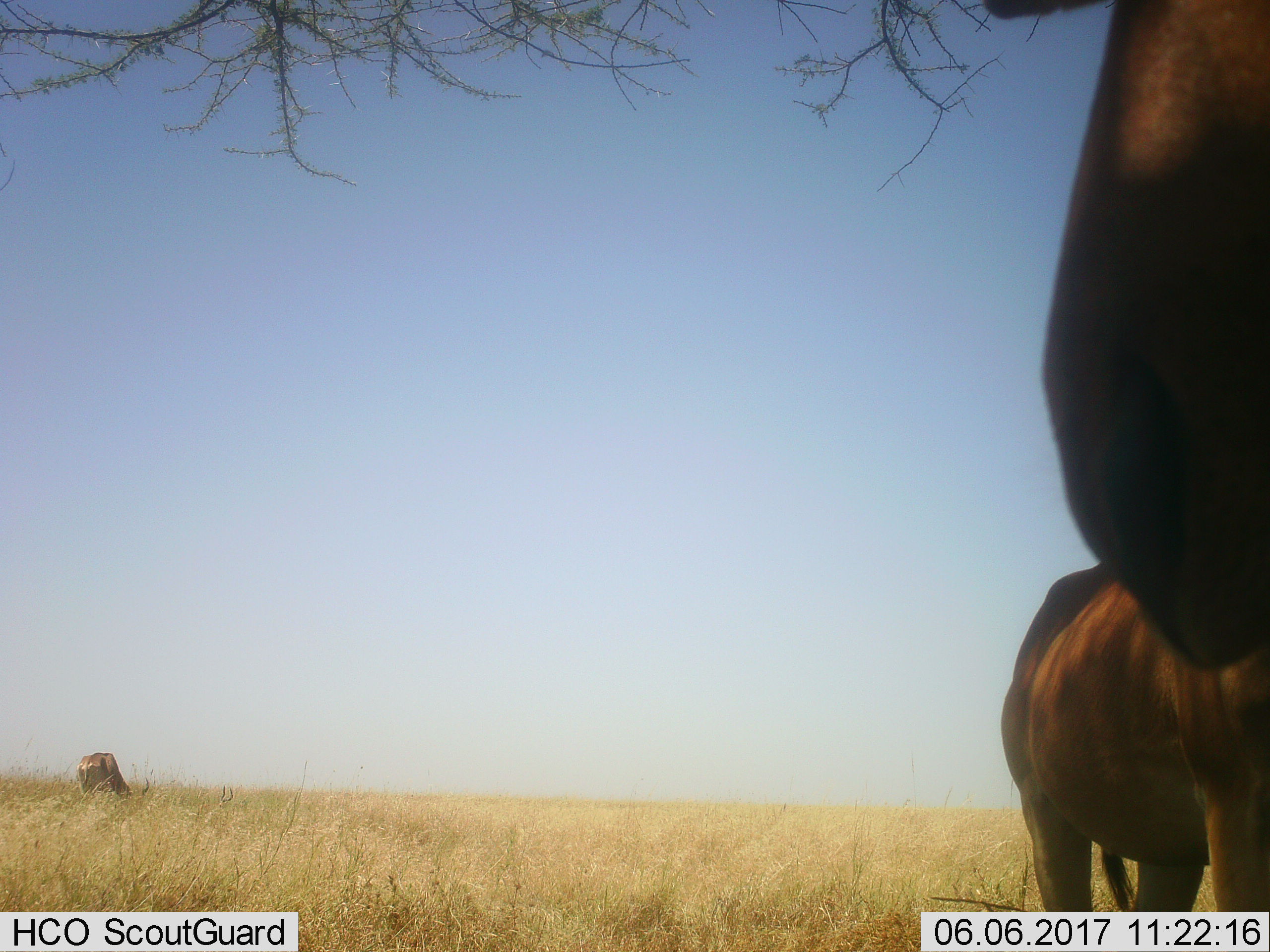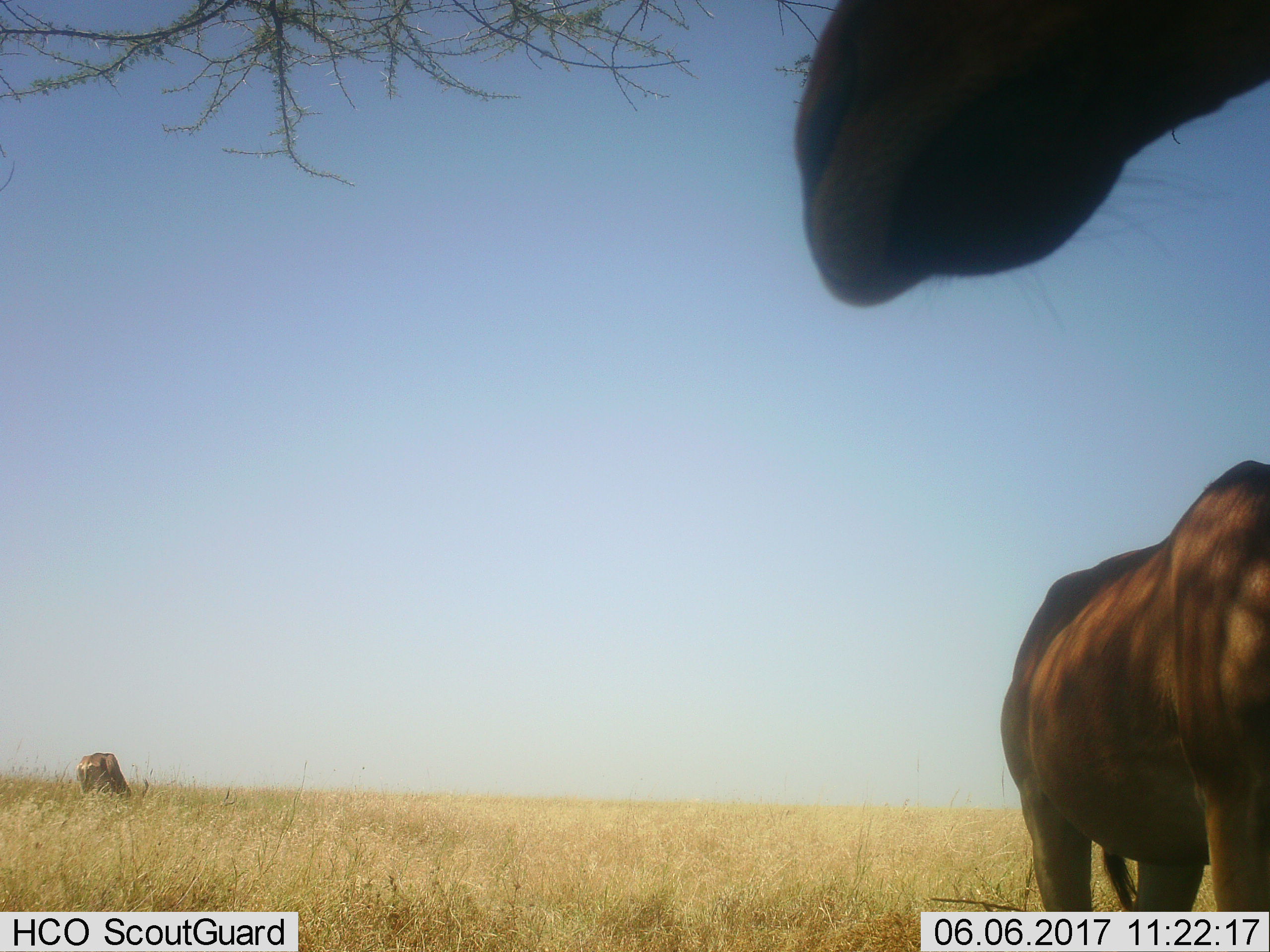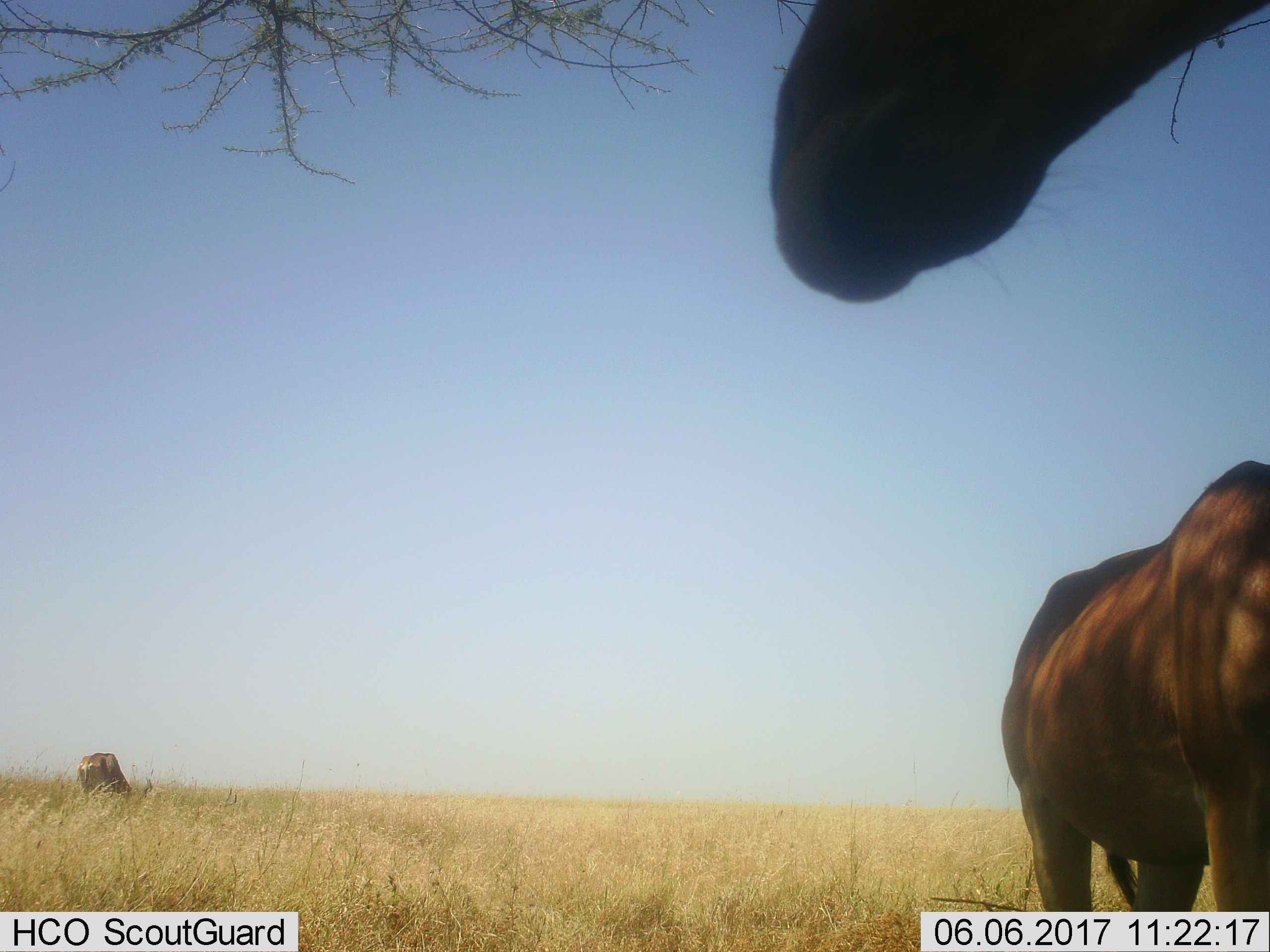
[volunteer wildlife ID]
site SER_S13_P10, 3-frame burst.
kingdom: Animalia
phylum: Chordata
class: Mammalia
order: Artiodactyla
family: Bovidae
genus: Alcelaphus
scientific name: Alcelaphus buselaphus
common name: hartebeest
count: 3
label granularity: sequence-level